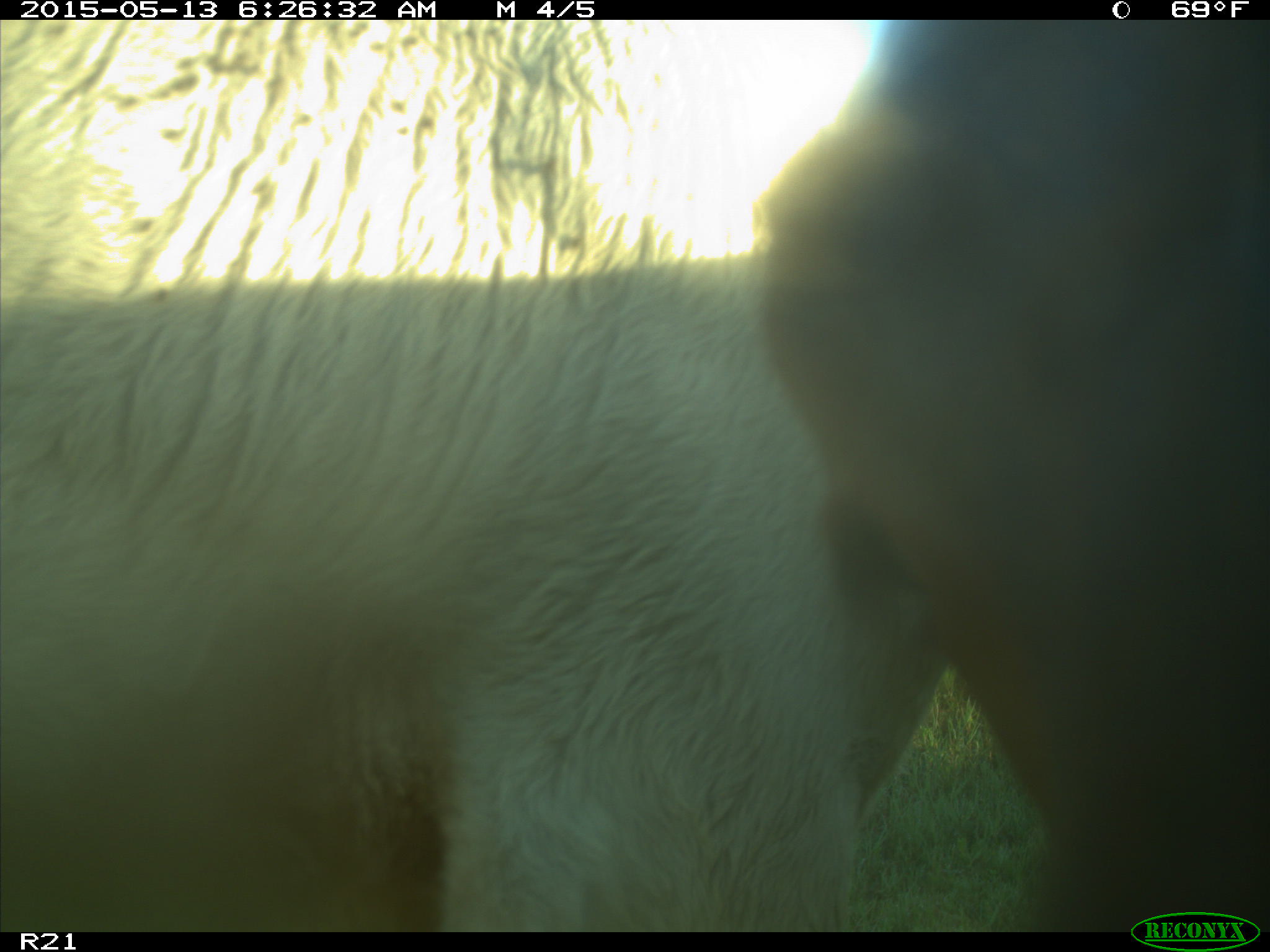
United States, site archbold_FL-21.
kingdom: Animalia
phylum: Chordata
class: Mammalia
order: Artiodactyla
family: Bovidae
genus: Bos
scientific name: Bos taurus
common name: domestic cow